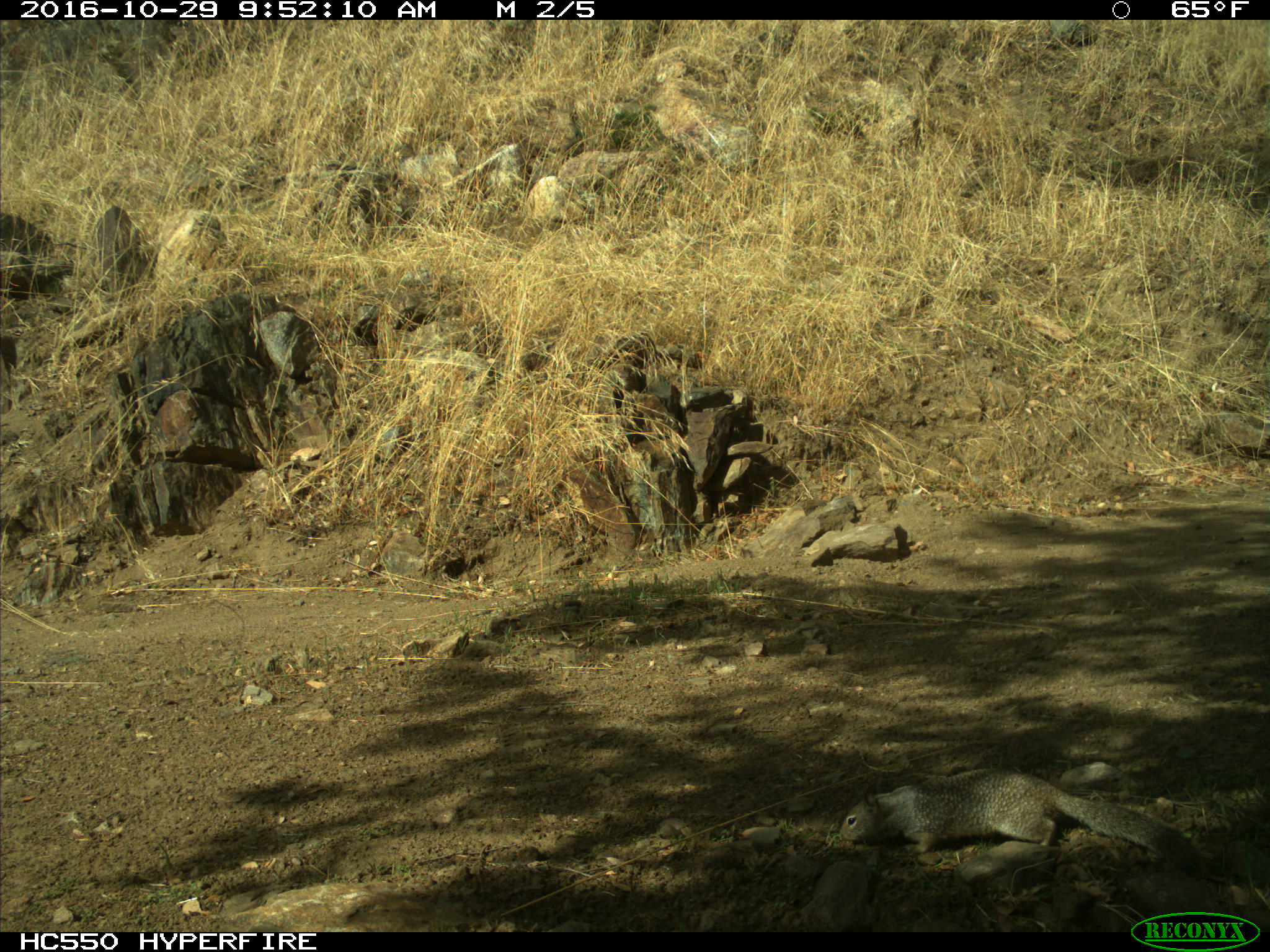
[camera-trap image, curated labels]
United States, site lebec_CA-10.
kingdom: Animalia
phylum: Chordata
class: Mammalia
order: Rodentia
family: Sciuridae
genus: Otospermophilus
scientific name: Otospermophilus beecheyi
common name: california ground squirrel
Otospermophilus beecheyi (california ground squirrel).